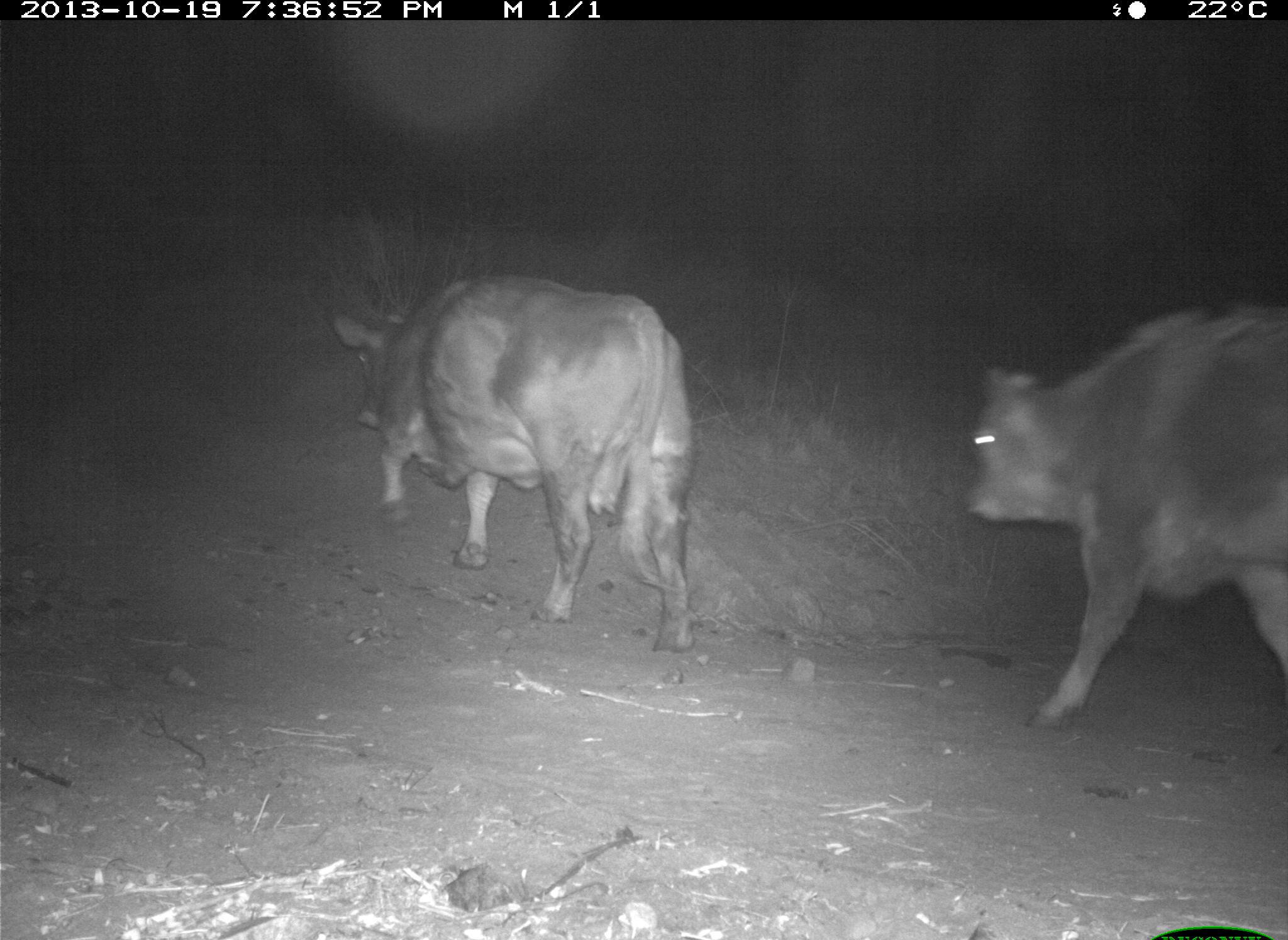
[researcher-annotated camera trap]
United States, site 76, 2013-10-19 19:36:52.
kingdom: Animalia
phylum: Chordata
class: Mammalia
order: Artiodactyla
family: Bovidae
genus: Bos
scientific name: Bos taurus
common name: cow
Cow (Bos taurus).